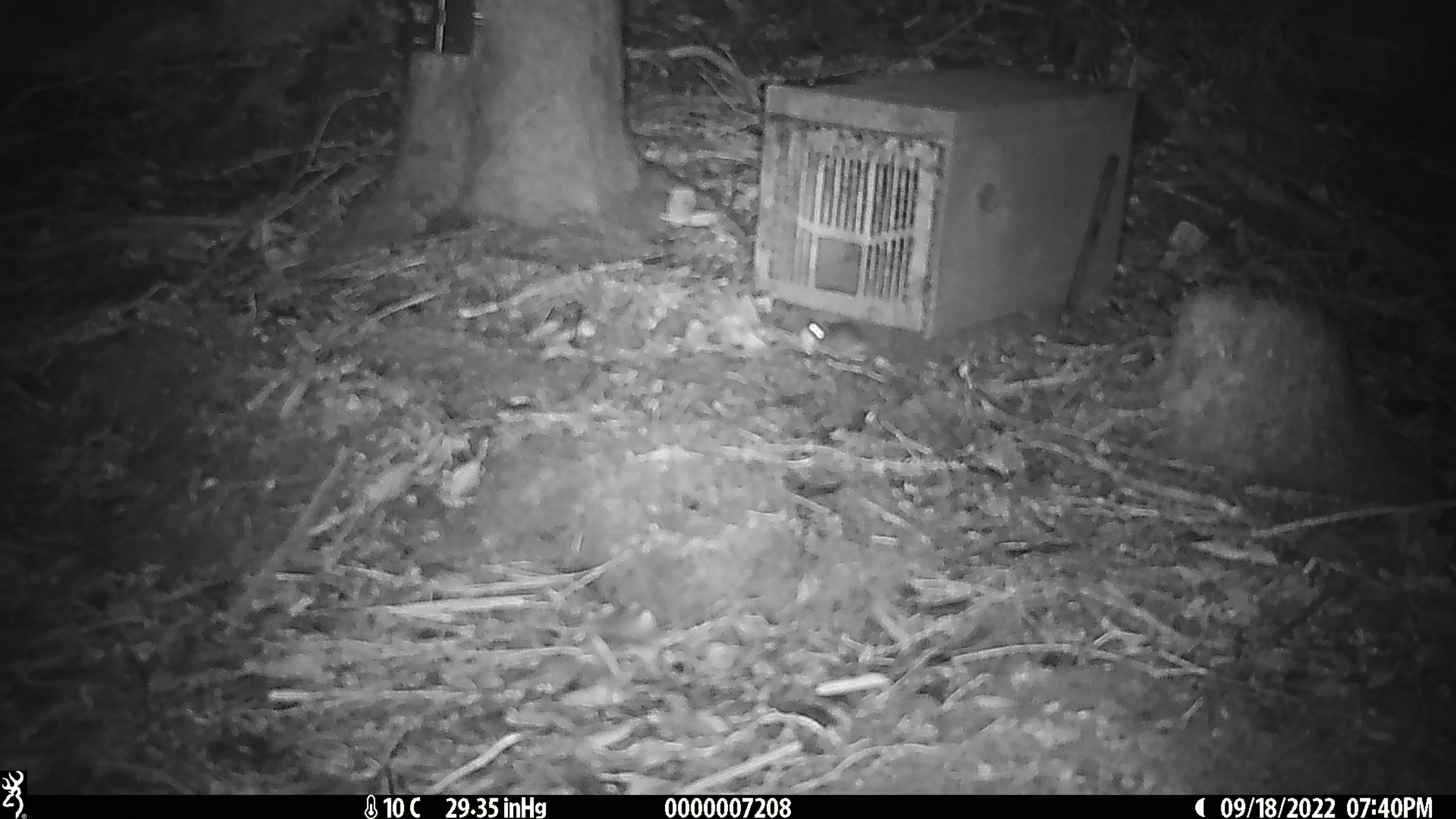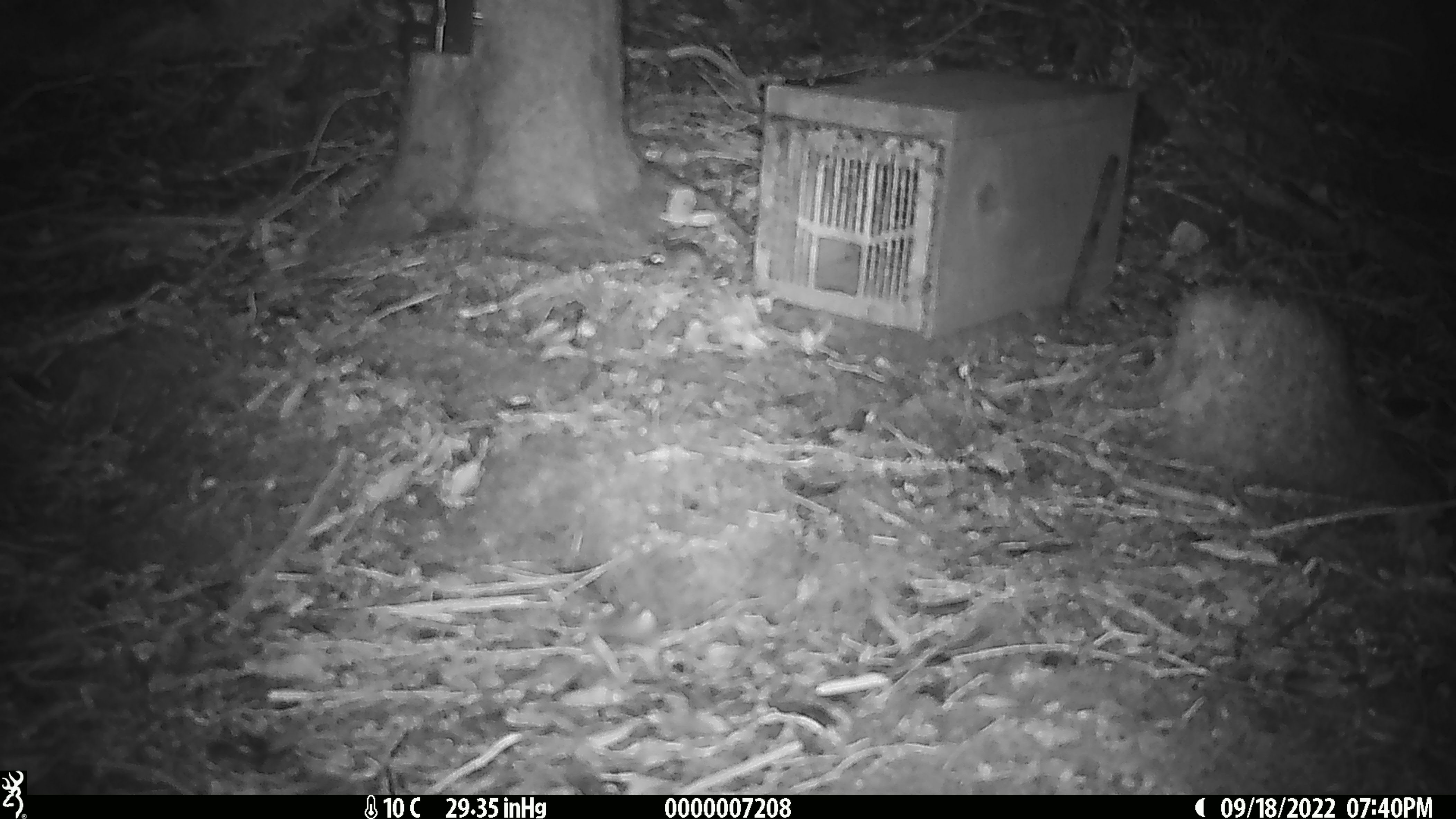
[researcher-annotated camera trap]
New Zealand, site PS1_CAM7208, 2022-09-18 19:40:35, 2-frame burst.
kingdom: Animalia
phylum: Chordata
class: Mammalia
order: Rodentia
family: Muridae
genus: Mus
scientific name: Mus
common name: mouse